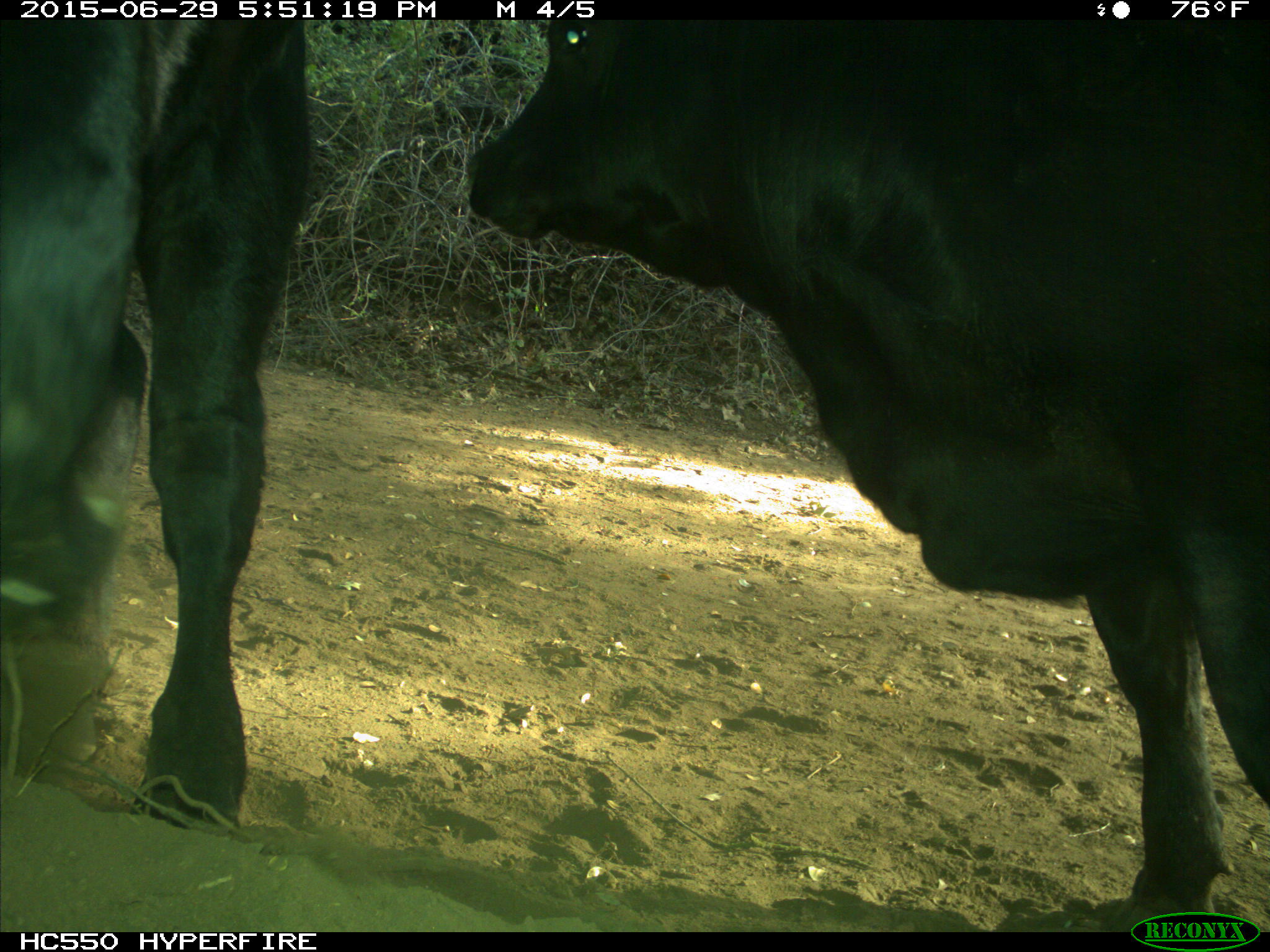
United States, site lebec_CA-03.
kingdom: Animalia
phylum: Chordata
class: Mammalia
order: Artiodactyla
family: Bovidae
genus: Bos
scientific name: Bos taurus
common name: domestic cow